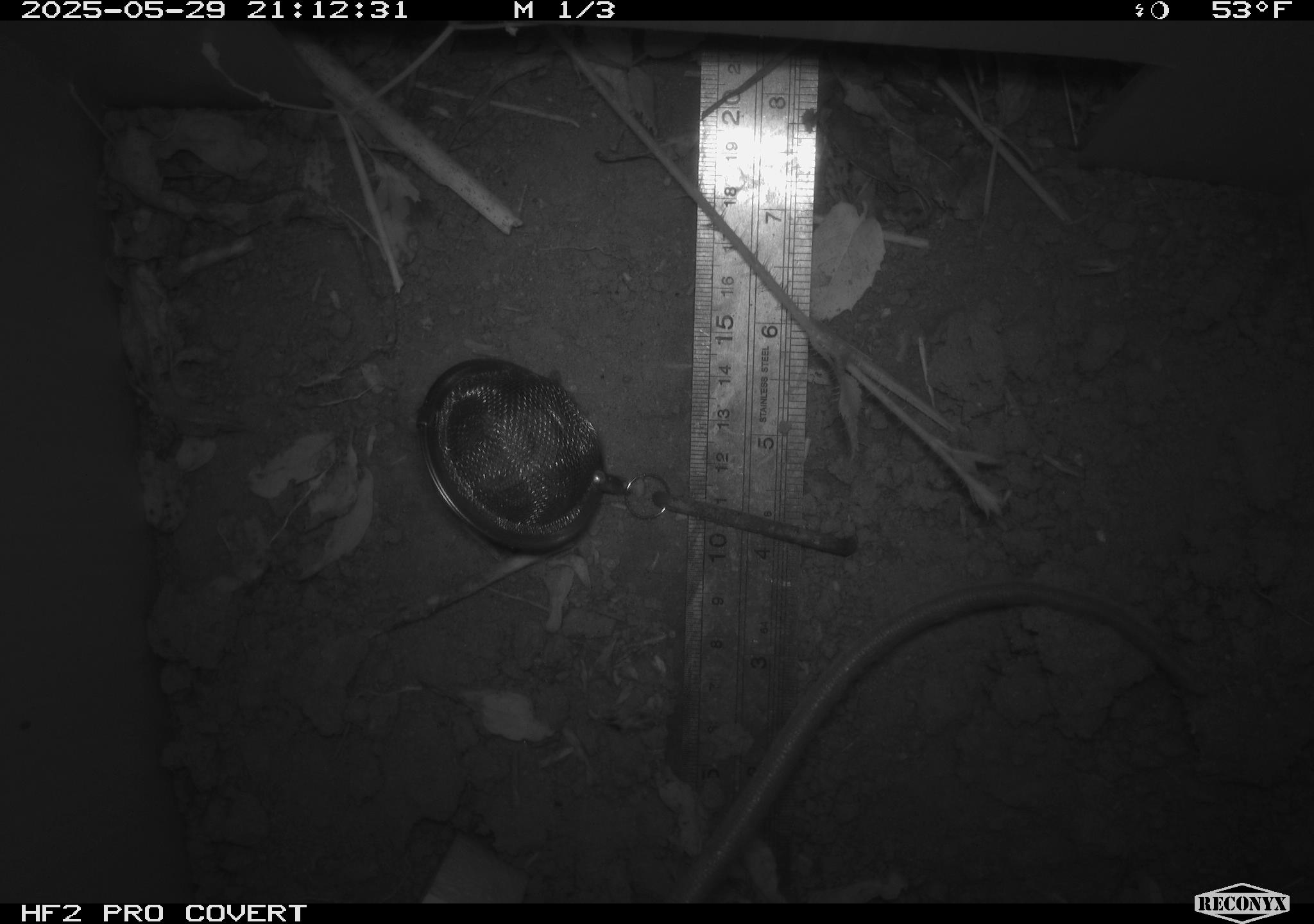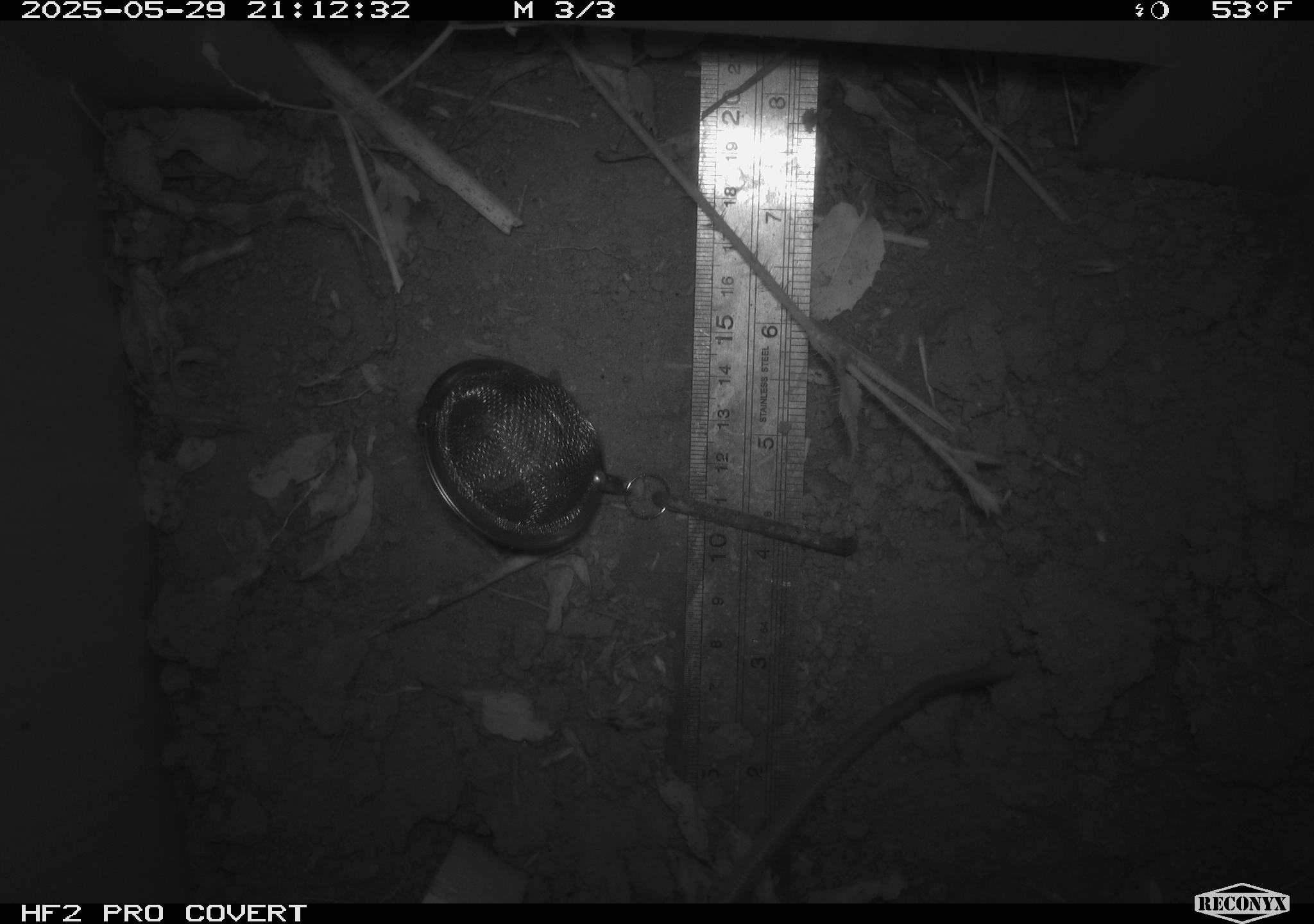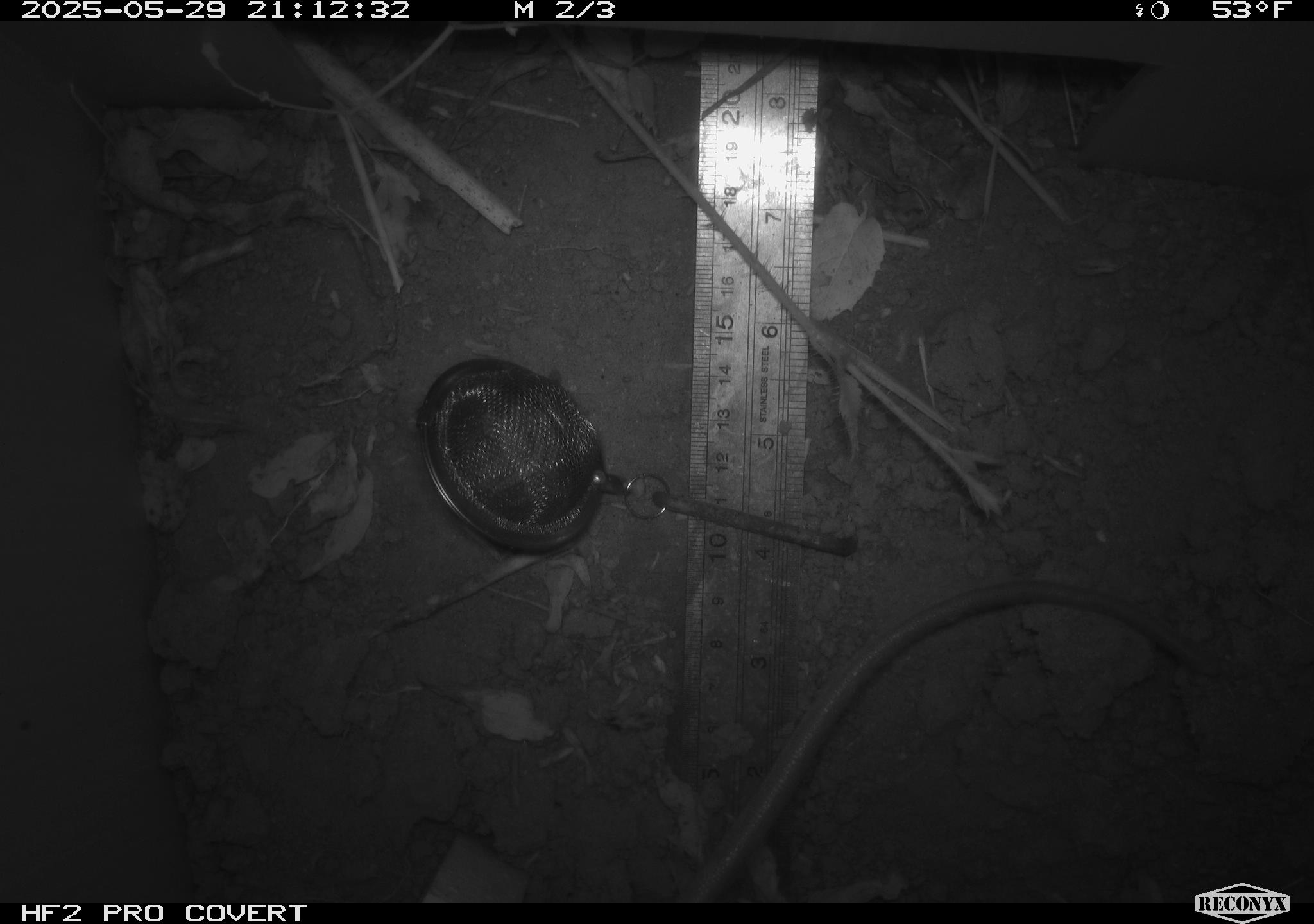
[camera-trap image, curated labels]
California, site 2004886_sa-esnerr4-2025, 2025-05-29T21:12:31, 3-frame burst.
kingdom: Animalia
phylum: Chordata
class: Mammalia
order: Rodentia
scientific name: Rodentia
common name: rodent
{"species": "rodent (Rodentia)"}